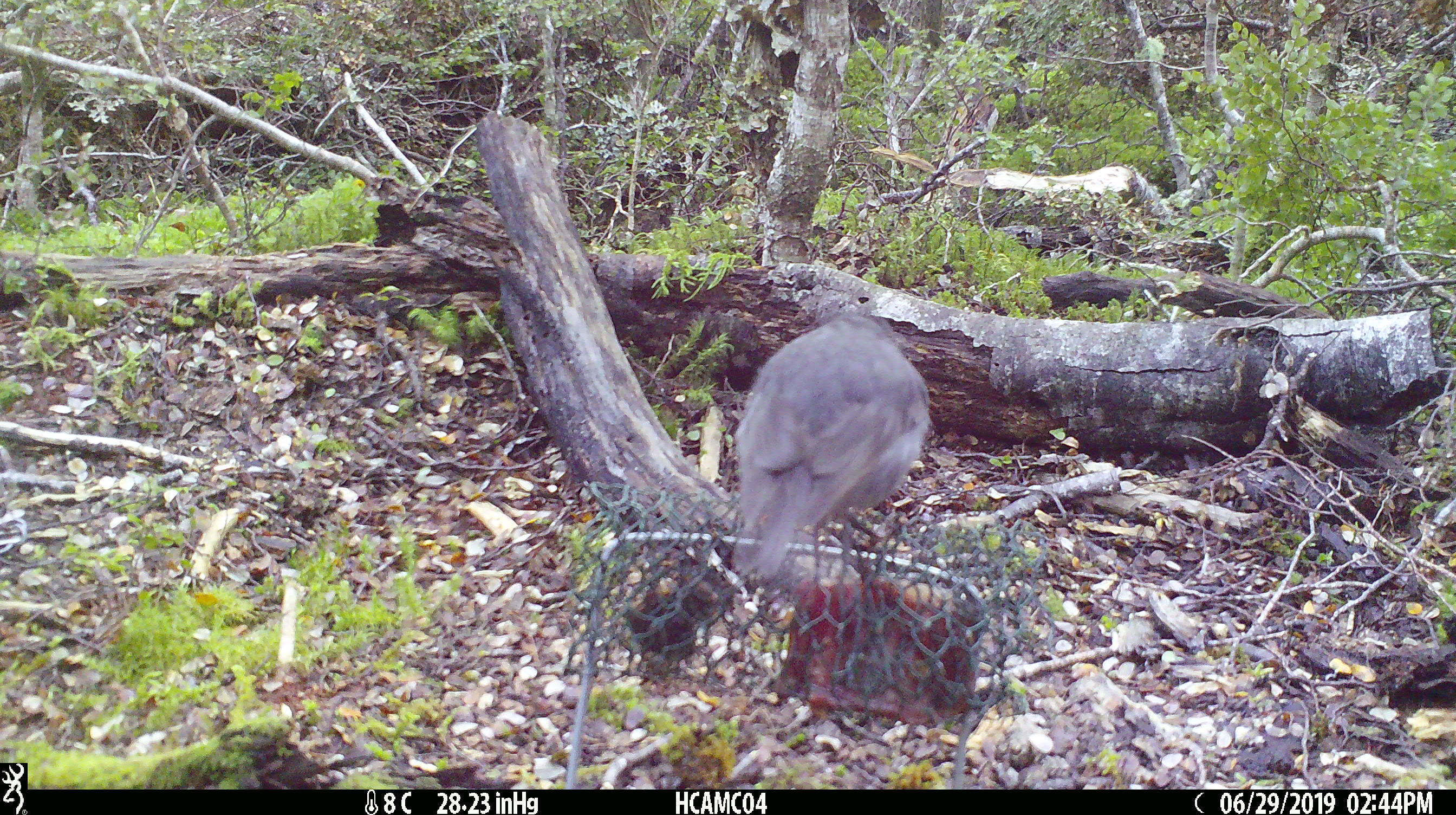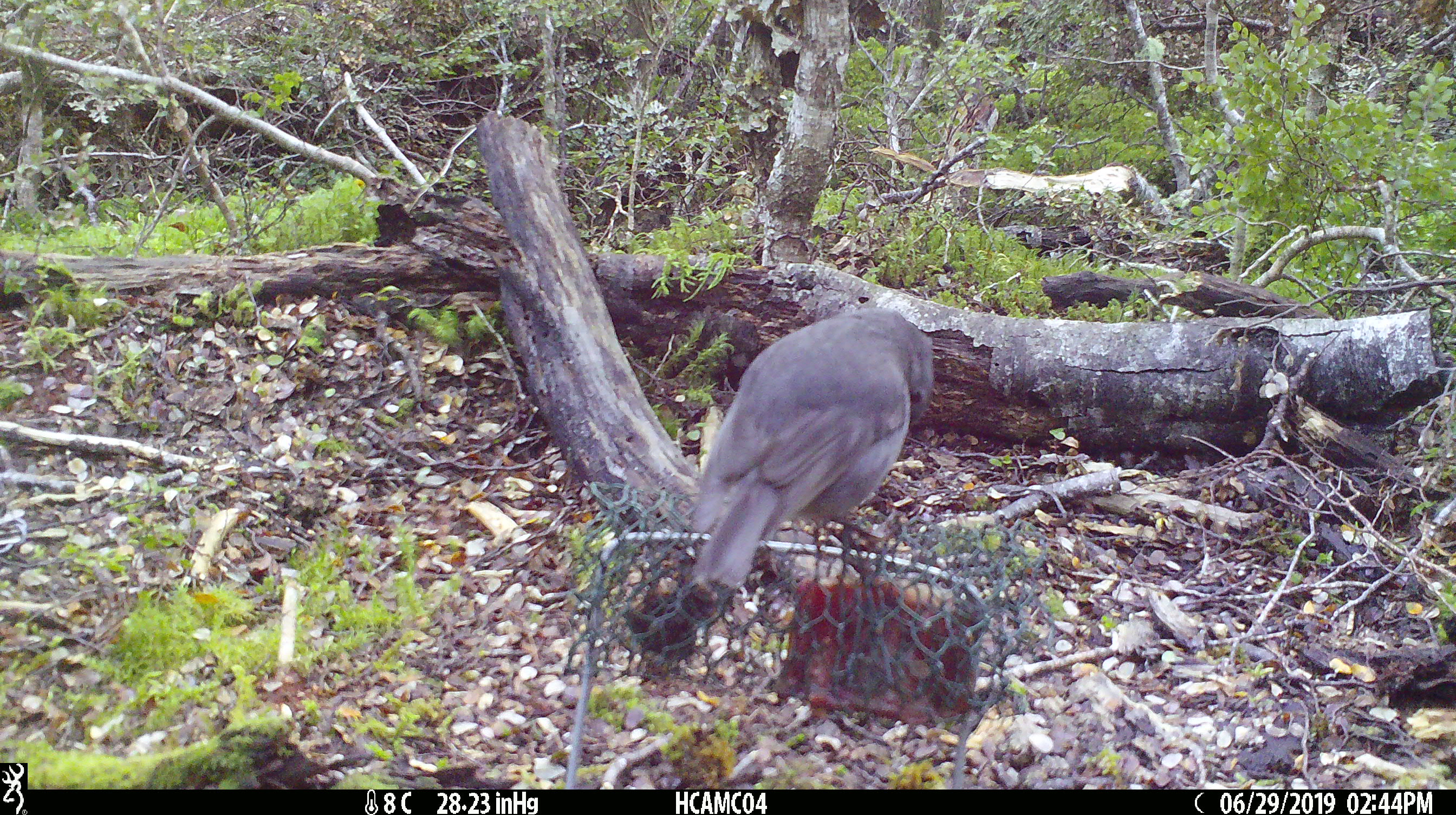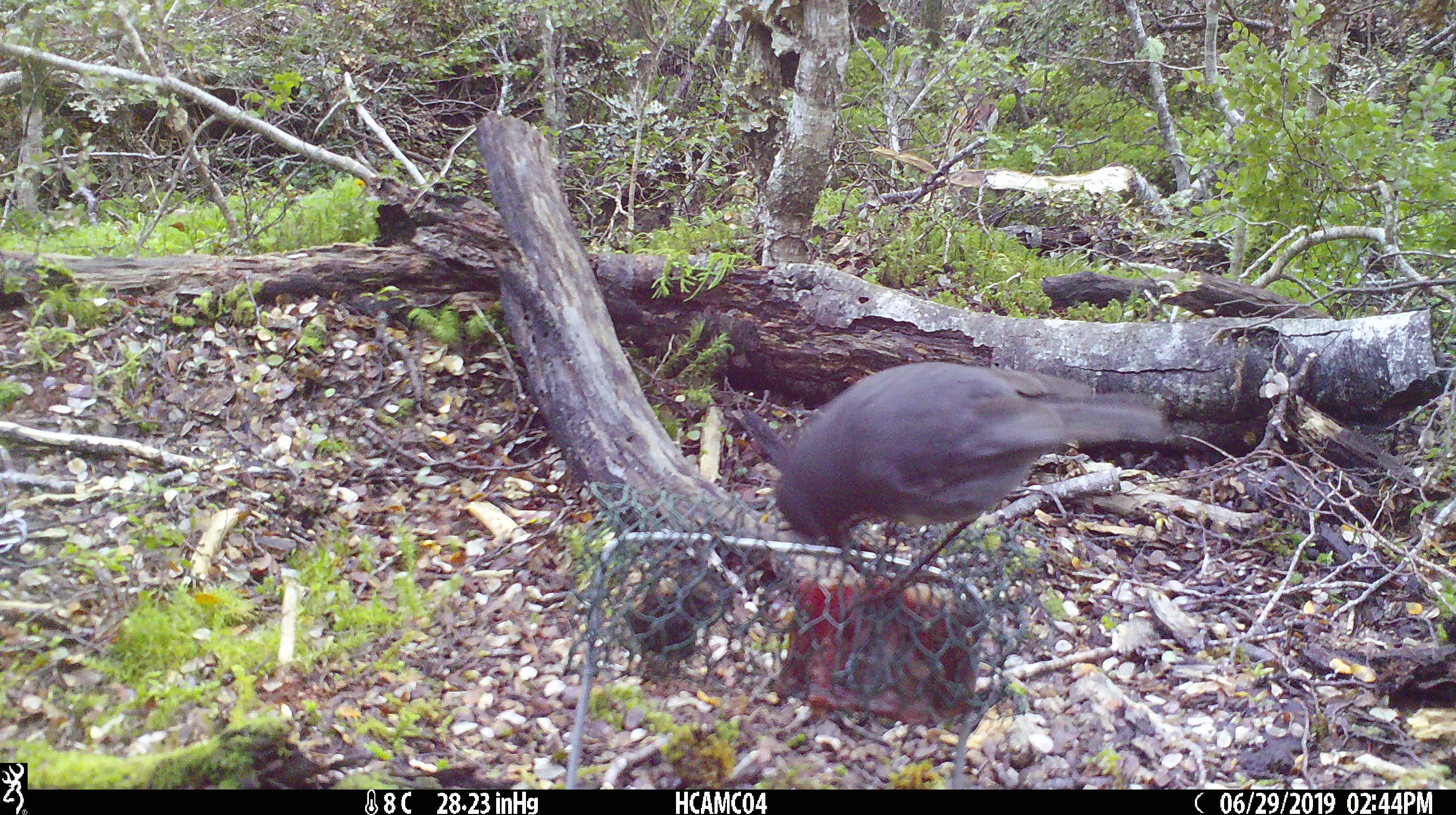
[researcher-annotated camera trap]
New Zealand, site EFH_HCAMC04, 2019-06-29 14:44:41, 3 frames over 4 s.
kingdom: Animalia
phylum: Chordata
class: Aves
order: Passeriformes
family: Petroicidae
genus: Petroica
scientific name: Petroica australis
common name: new zealand robin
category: robin